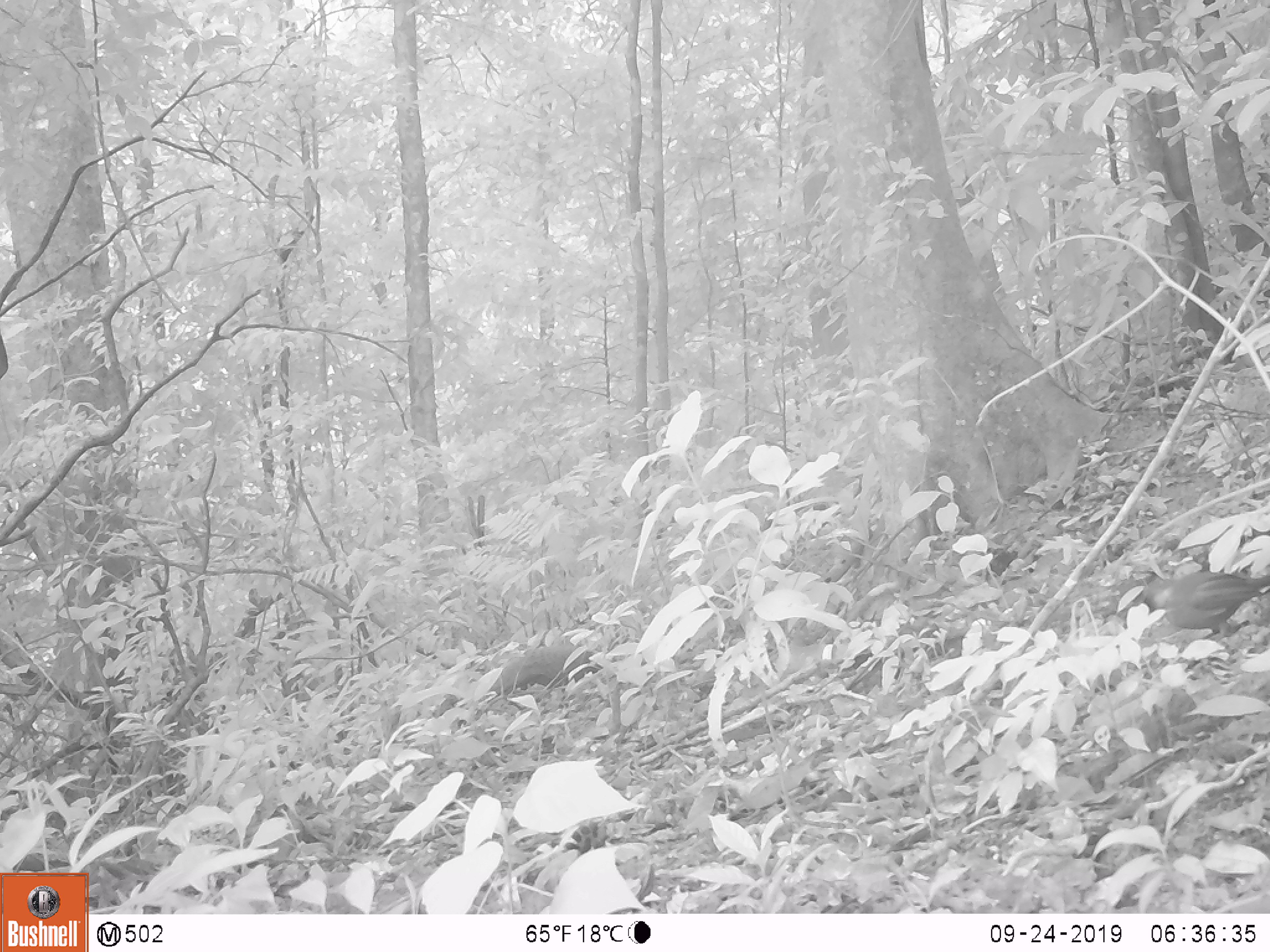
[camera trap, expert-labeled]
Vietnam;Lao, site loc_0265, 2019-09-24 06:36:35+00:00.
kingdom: Animalia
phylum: Chordata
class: Aves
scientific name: Aves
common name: bird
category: unidentified bird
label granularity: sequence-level